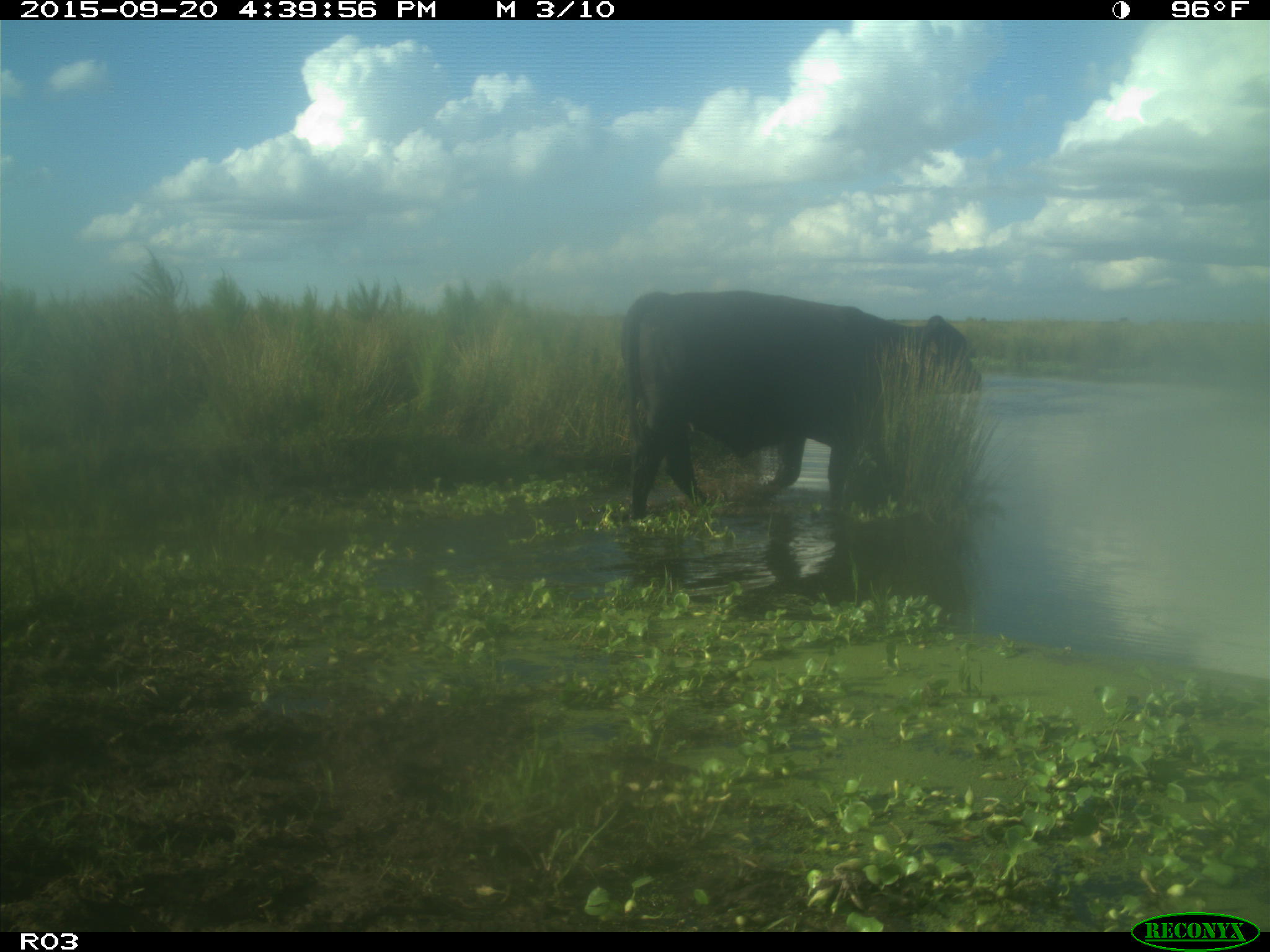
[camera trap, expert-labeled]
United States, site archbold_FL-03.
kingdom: Animalia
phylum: Chordata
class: Mammalia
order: Artiodactyla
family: Bovidae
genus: Bos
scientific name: Bos taurus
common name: domestic cow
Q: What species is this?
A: Bos taurus (domestic cow).